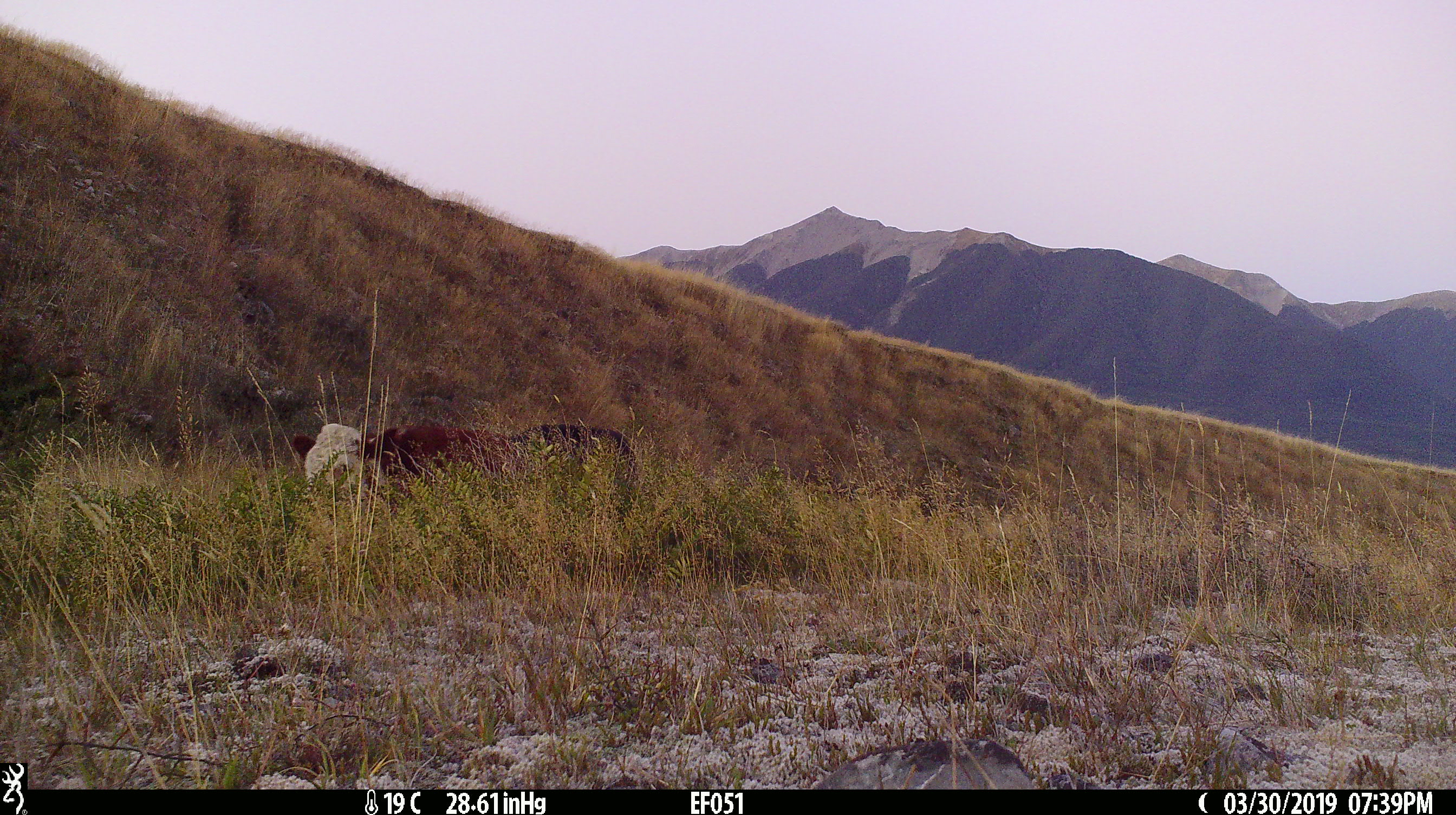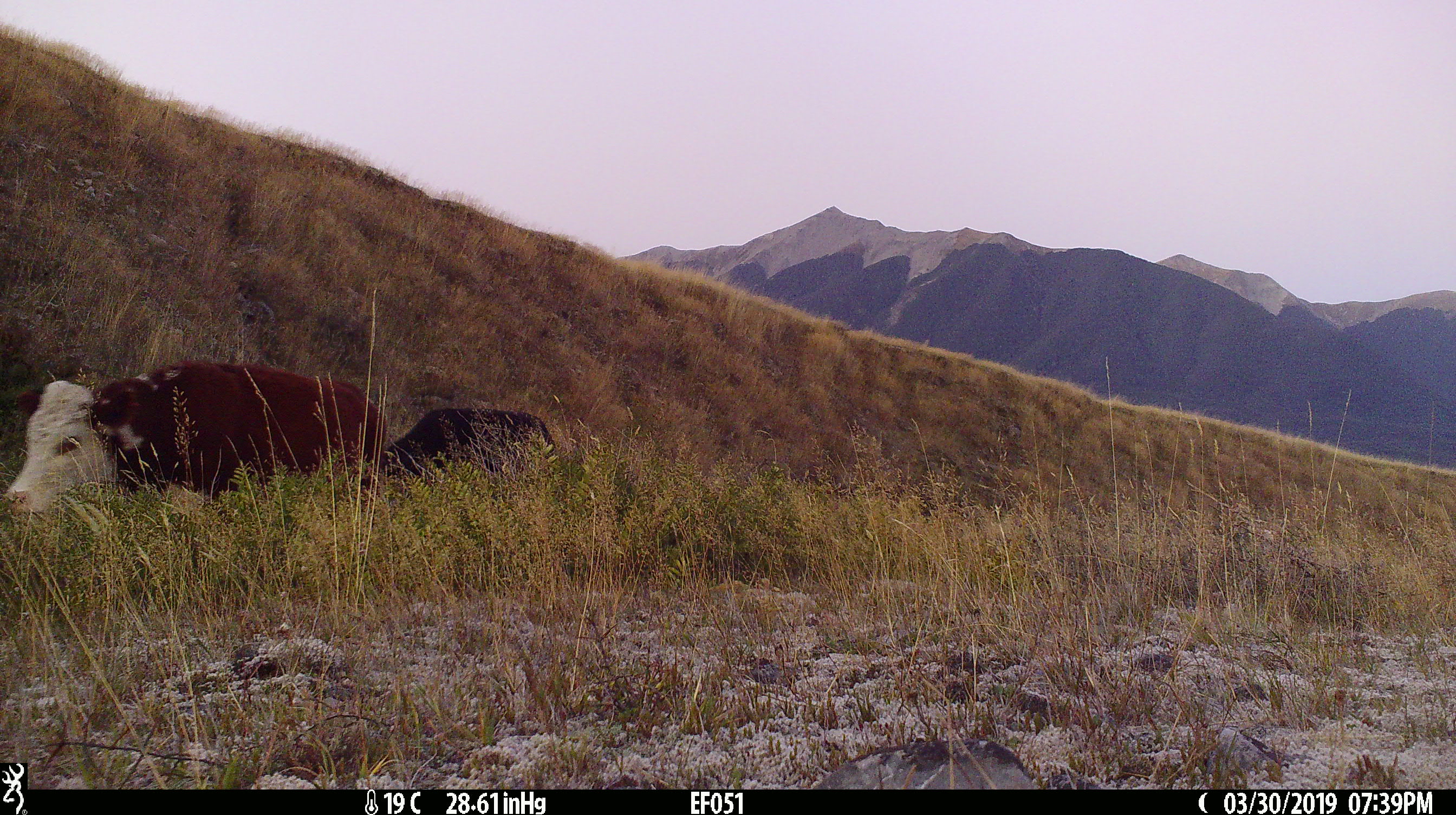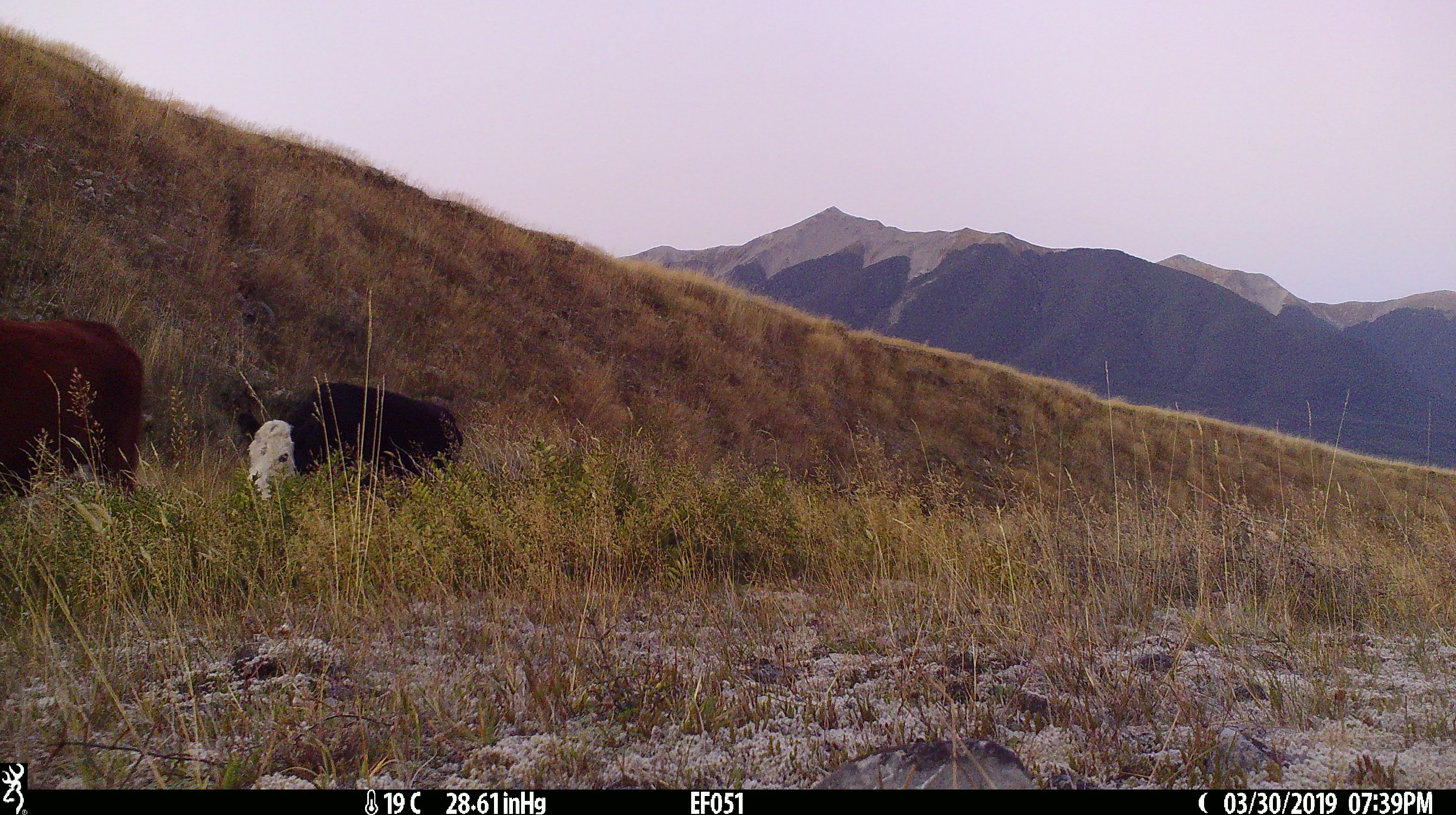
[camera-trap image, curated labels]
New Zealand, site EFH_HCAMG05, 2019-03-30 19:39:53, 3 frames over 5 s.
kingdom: Animalia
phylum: Chordata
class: Mammalia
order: Artiodactyla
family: Bovidae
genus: Bos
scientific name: Bos taurus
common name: domestic cow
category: cow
Cow (domestic cow) (Bos taurus).